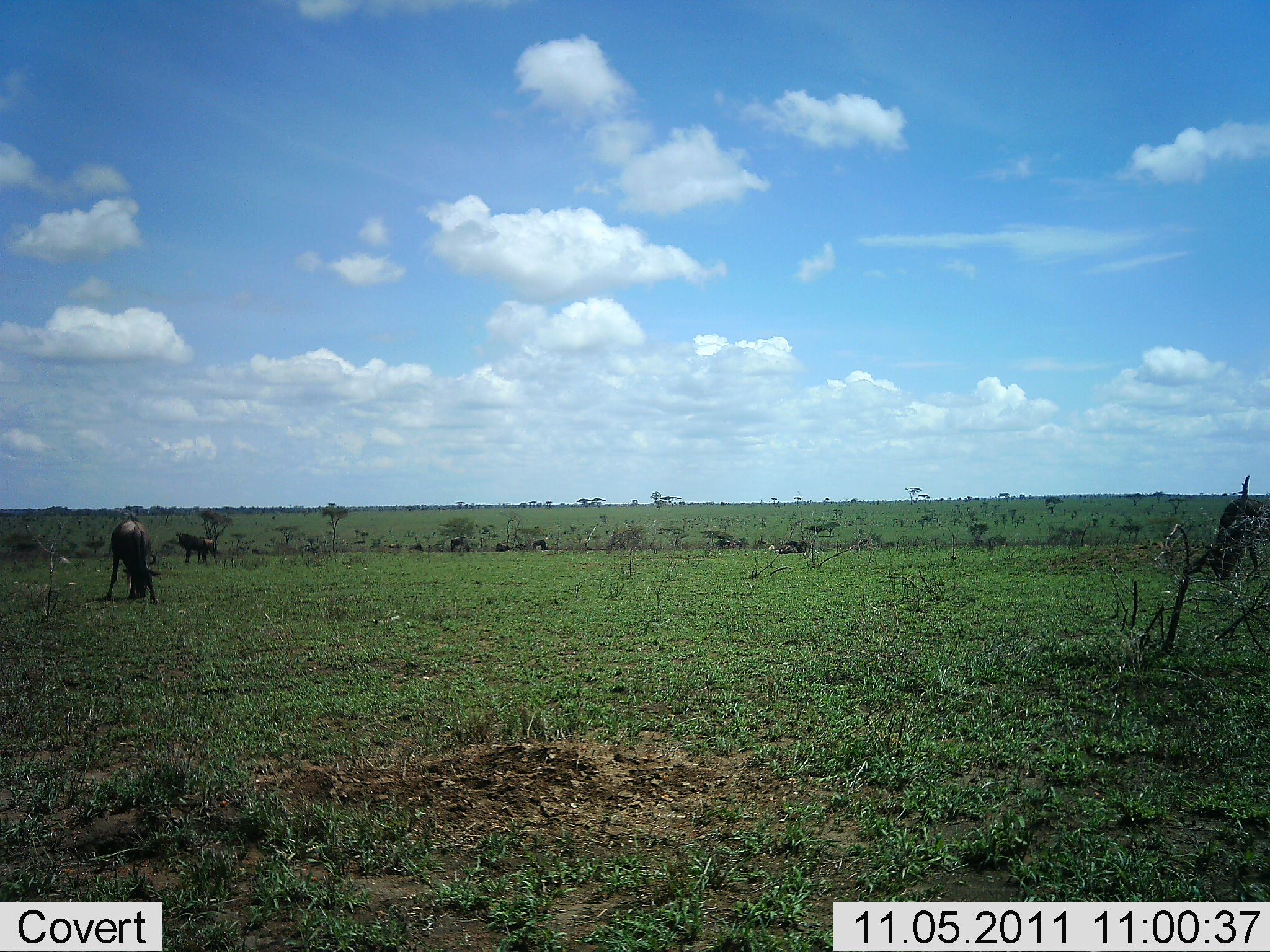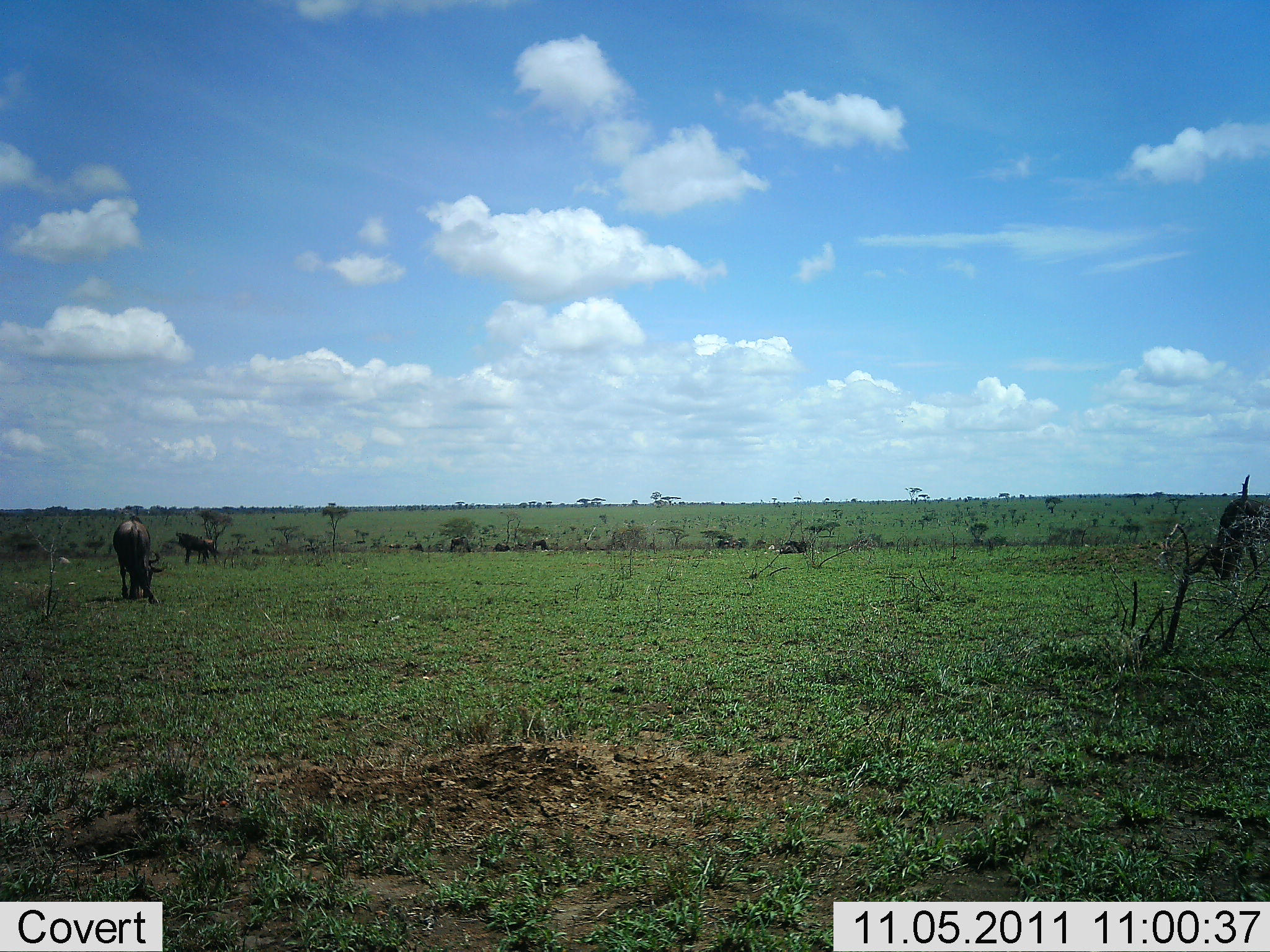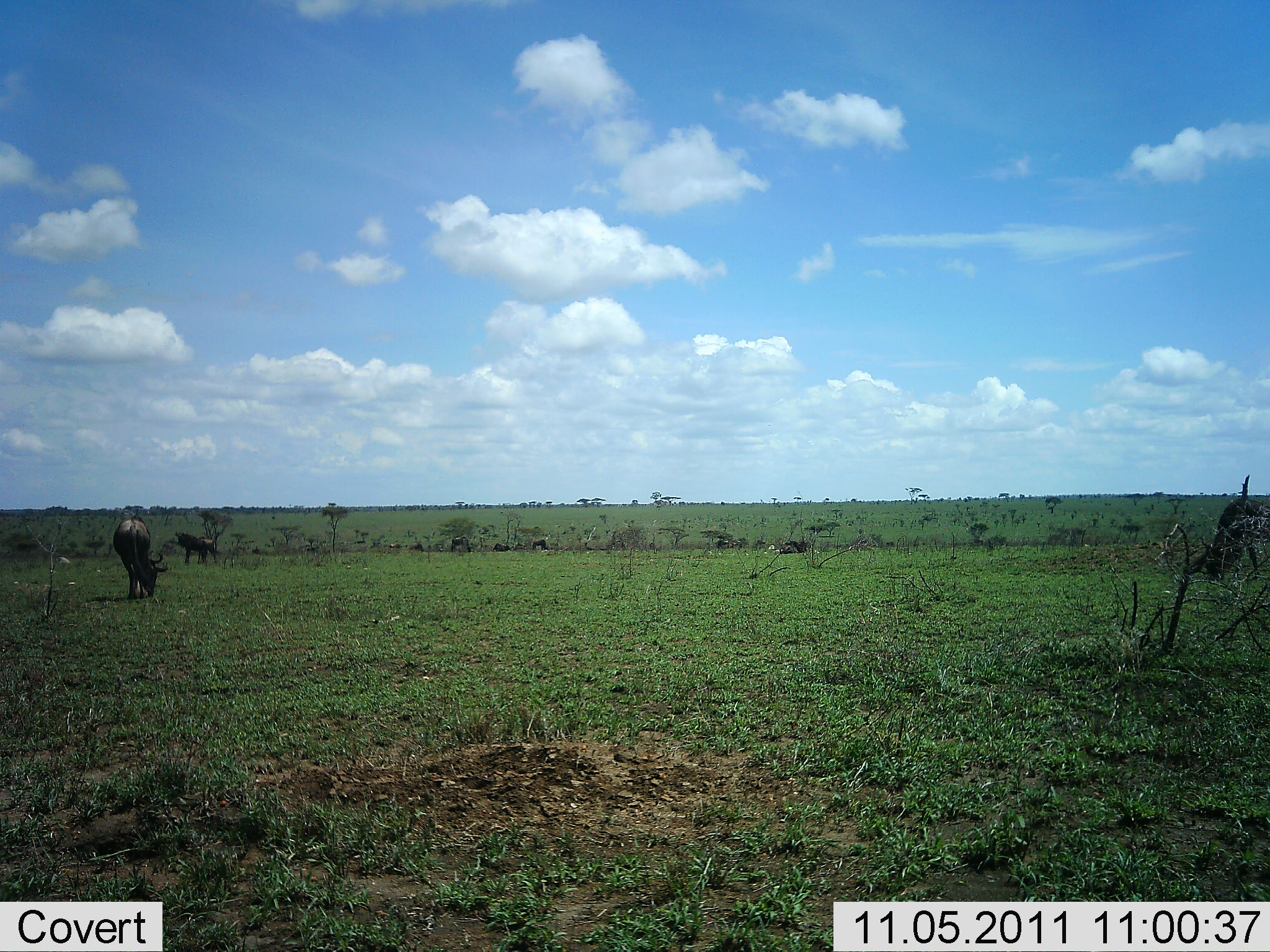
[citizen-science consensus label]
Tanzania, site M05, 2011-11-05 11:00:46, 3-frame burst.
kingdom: Animalia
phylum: Chordata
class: Mammalia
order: Artiodactyla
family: Bovidae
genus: Connochaetes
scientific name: Connochaetes taurinus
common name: blue wildebeest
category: wildebeest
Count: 3.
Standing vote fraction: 44%.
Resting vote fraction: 6%.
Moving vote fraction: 6%.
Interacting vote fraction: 0%.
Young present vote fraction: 0%.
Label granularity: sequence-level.